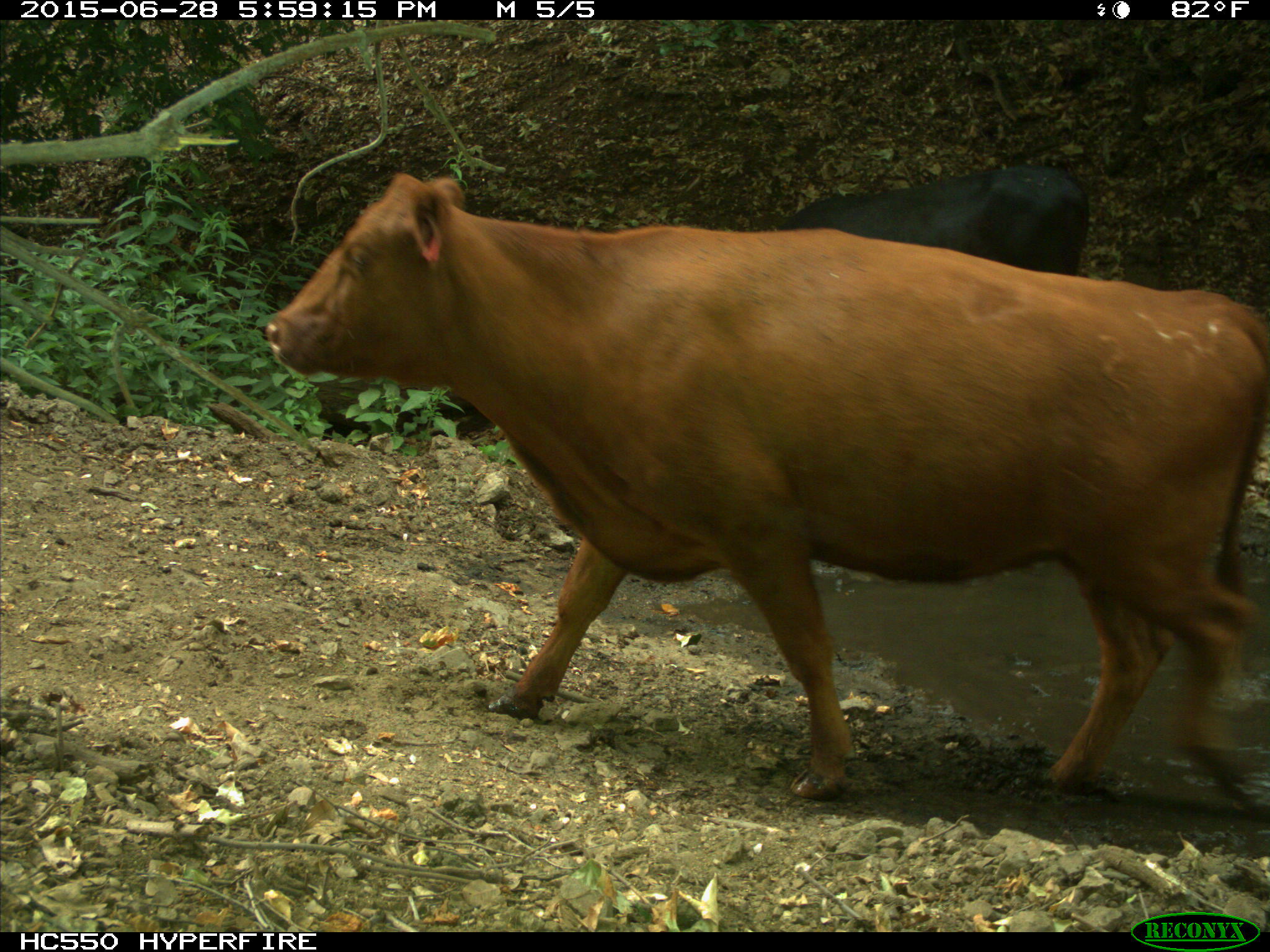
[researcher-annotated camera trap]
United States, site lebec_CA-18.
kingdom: Animalia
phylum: Chordata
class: Mammalia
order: Artiodactyla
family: Bovidae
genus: Bos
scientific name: Bos taurus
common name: domestic cow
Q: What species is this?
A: Bos taurus (domestic cow).